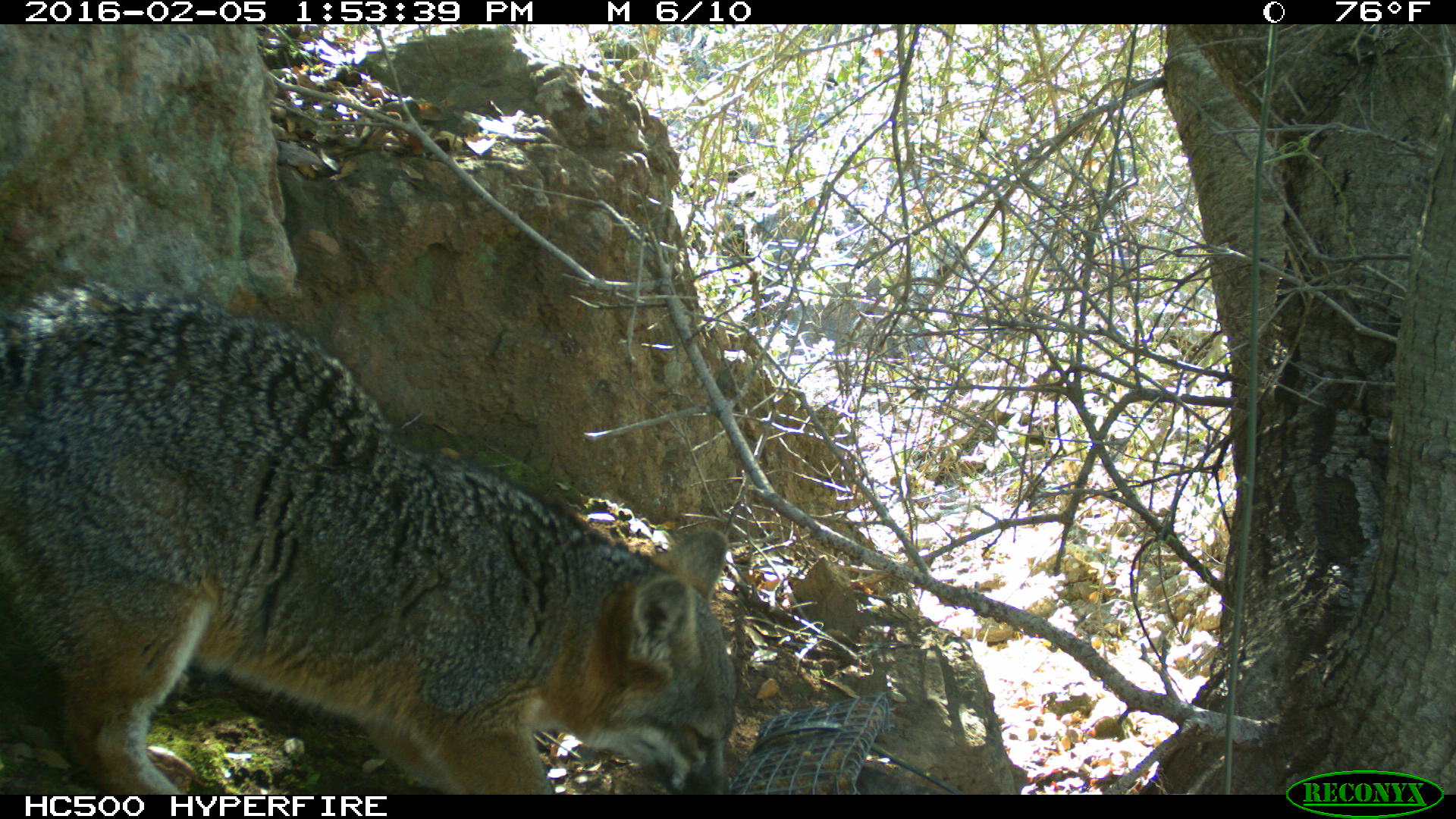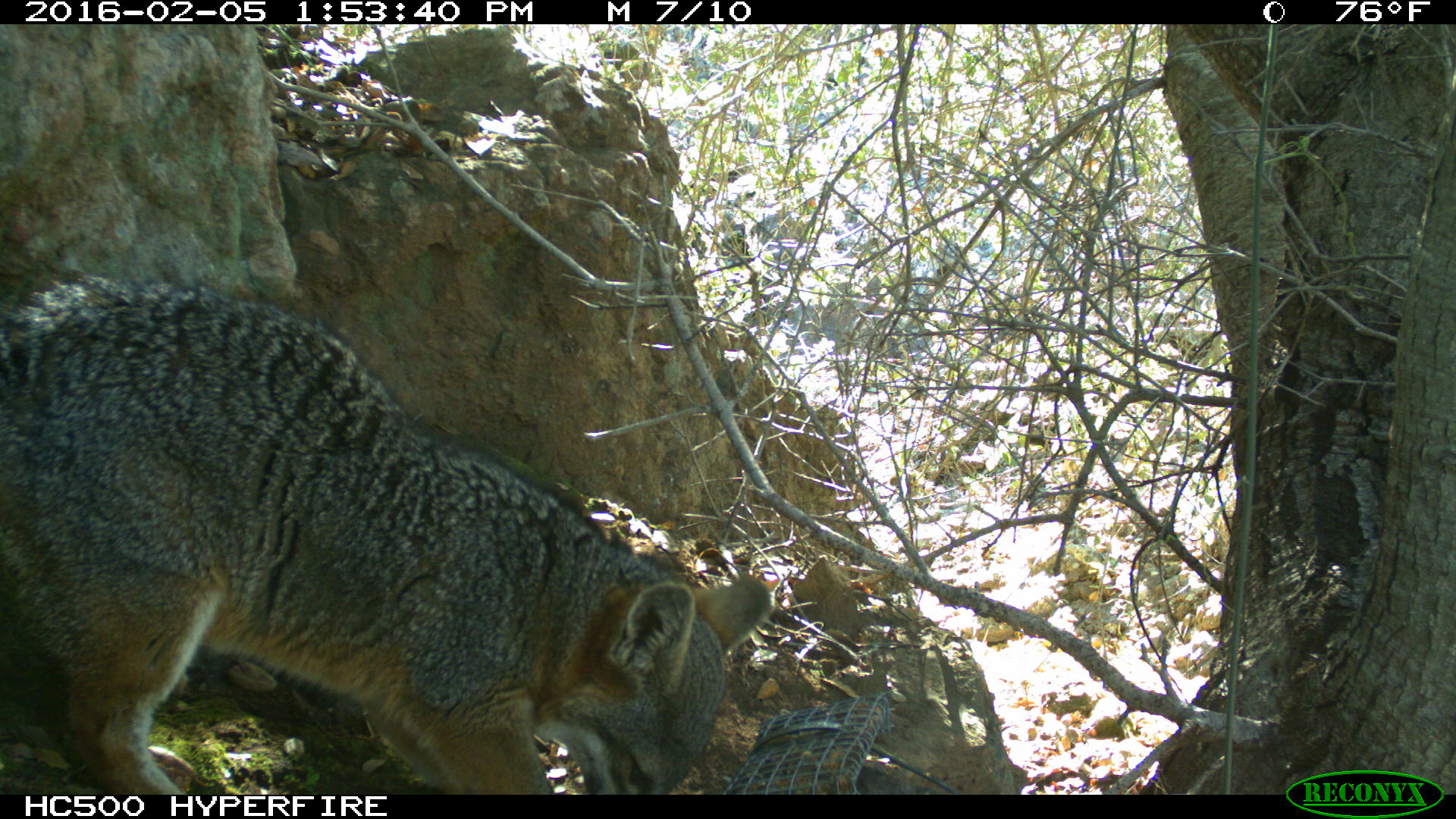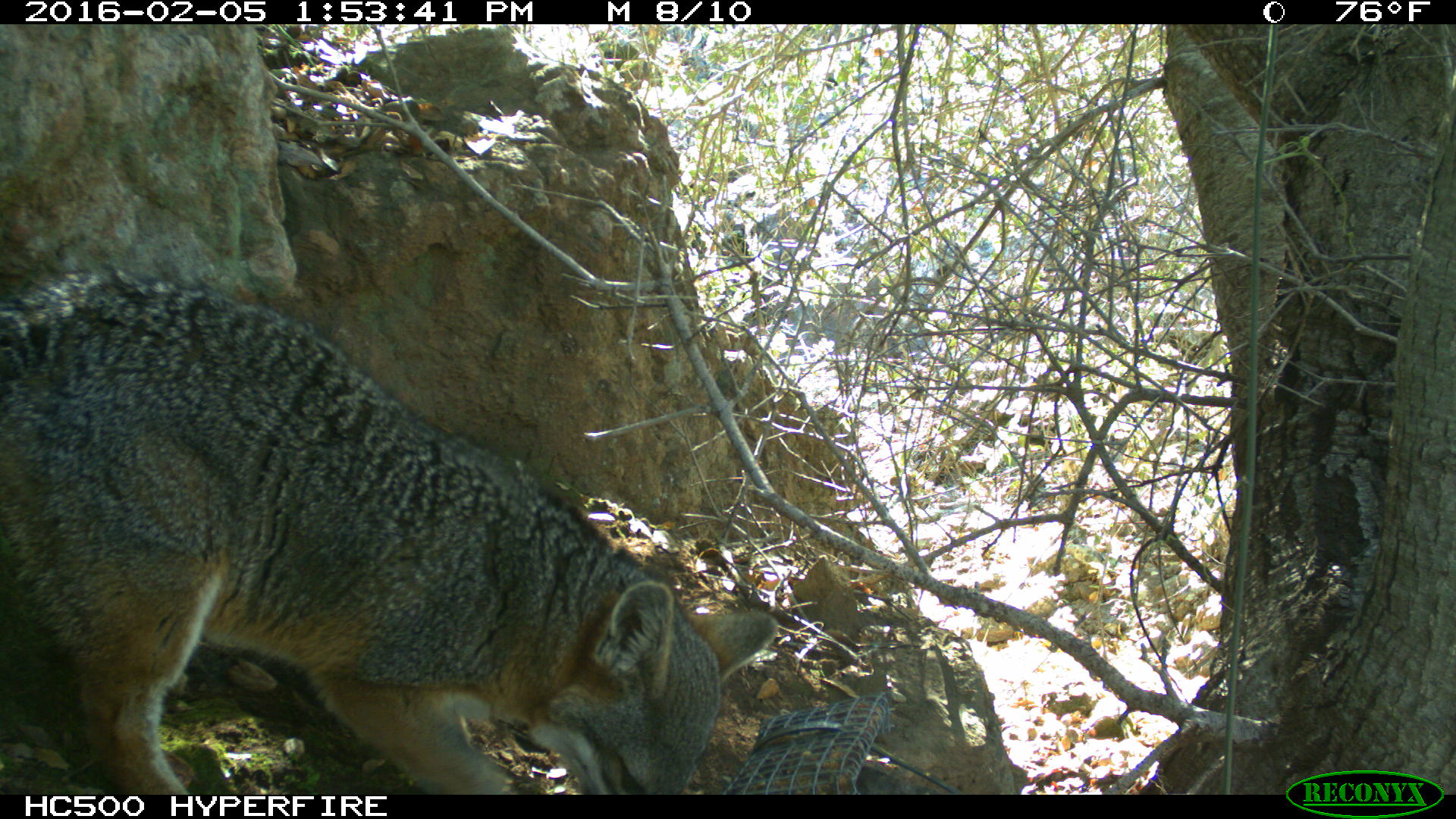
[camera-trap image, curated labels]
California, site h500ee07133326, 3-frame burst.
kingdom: Animalia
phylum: Chordata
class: Mammalia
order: Carnivora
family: Canidae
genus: Urocyon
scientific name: Urocyon littoralis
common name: island fox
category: fox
Fox (island fox) (Urocyon littoralis).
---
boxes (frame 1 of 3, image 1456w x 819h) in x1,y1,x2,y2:
fox: 0,279,736,795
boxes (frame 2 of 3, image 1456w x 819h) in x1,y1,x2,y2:
fox: 0,270,771,795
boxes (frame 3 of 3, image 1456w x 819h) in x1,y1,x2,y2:
fox: 0,267,777,793